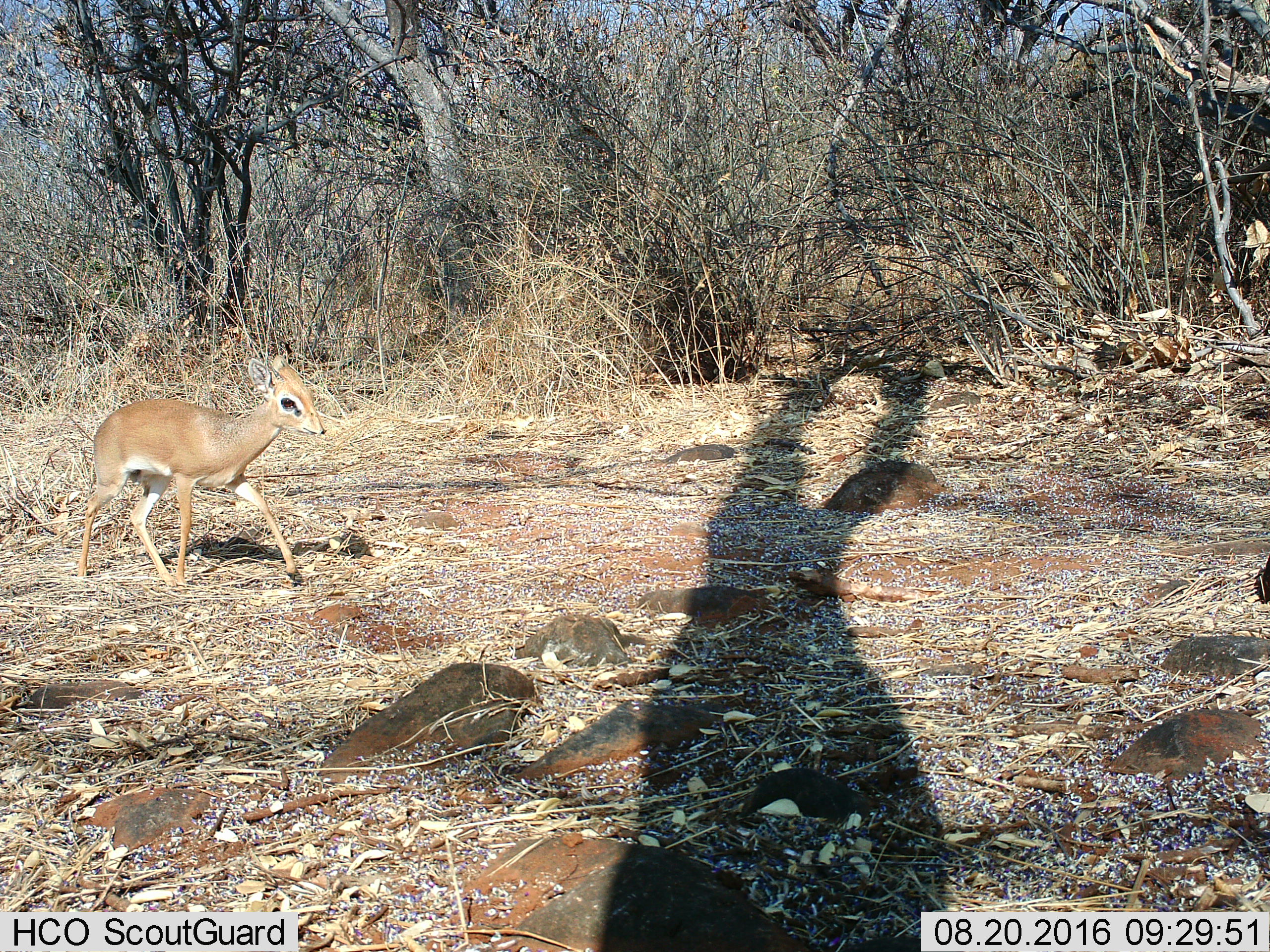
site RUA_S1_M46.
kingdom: Animalia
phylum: Chordata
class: Mammalia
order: Artiodactyla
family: Bovidae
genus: Madoqua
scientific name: Madoqua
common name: dik-dik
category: dikdik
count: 1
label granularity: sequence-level